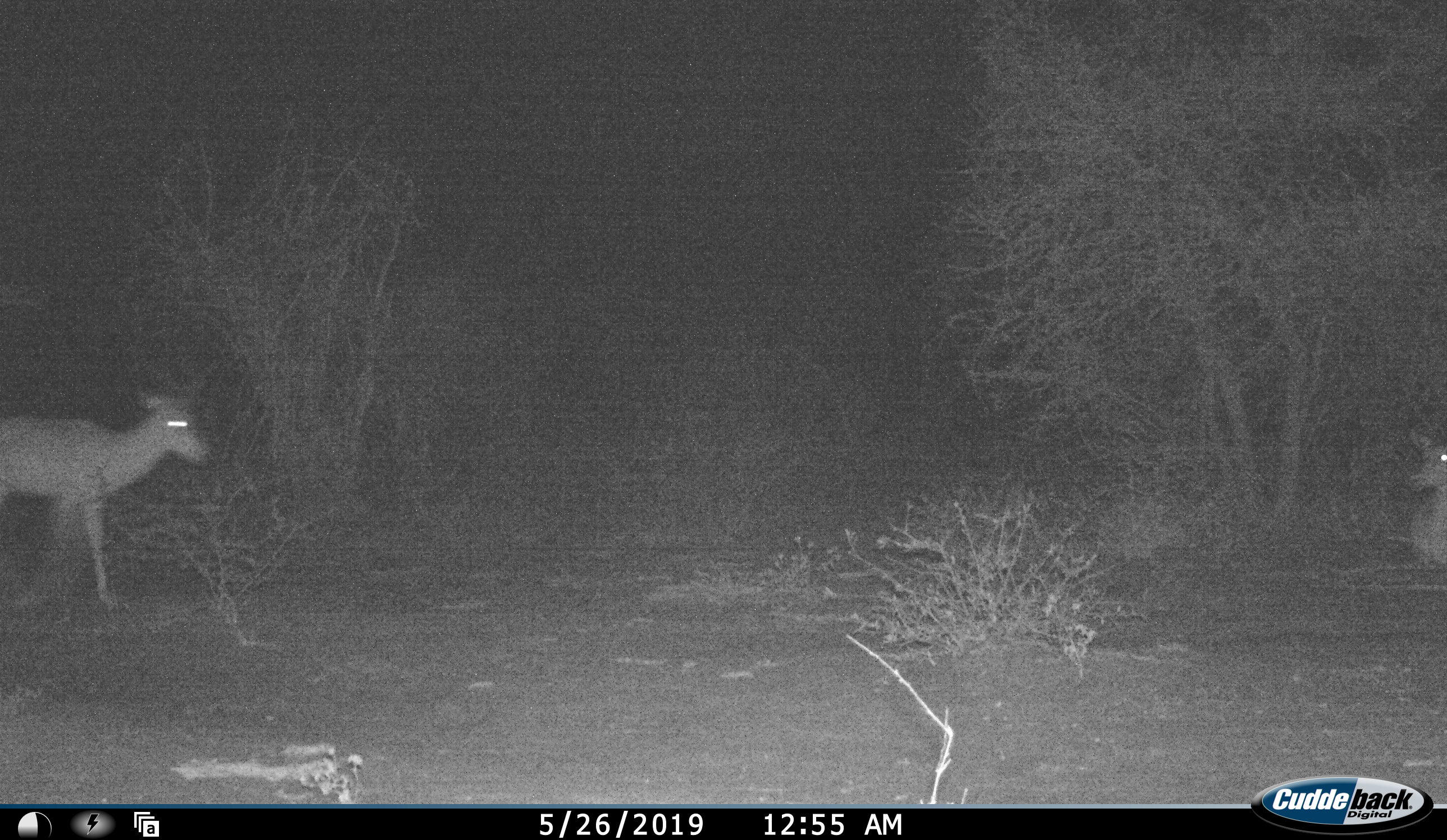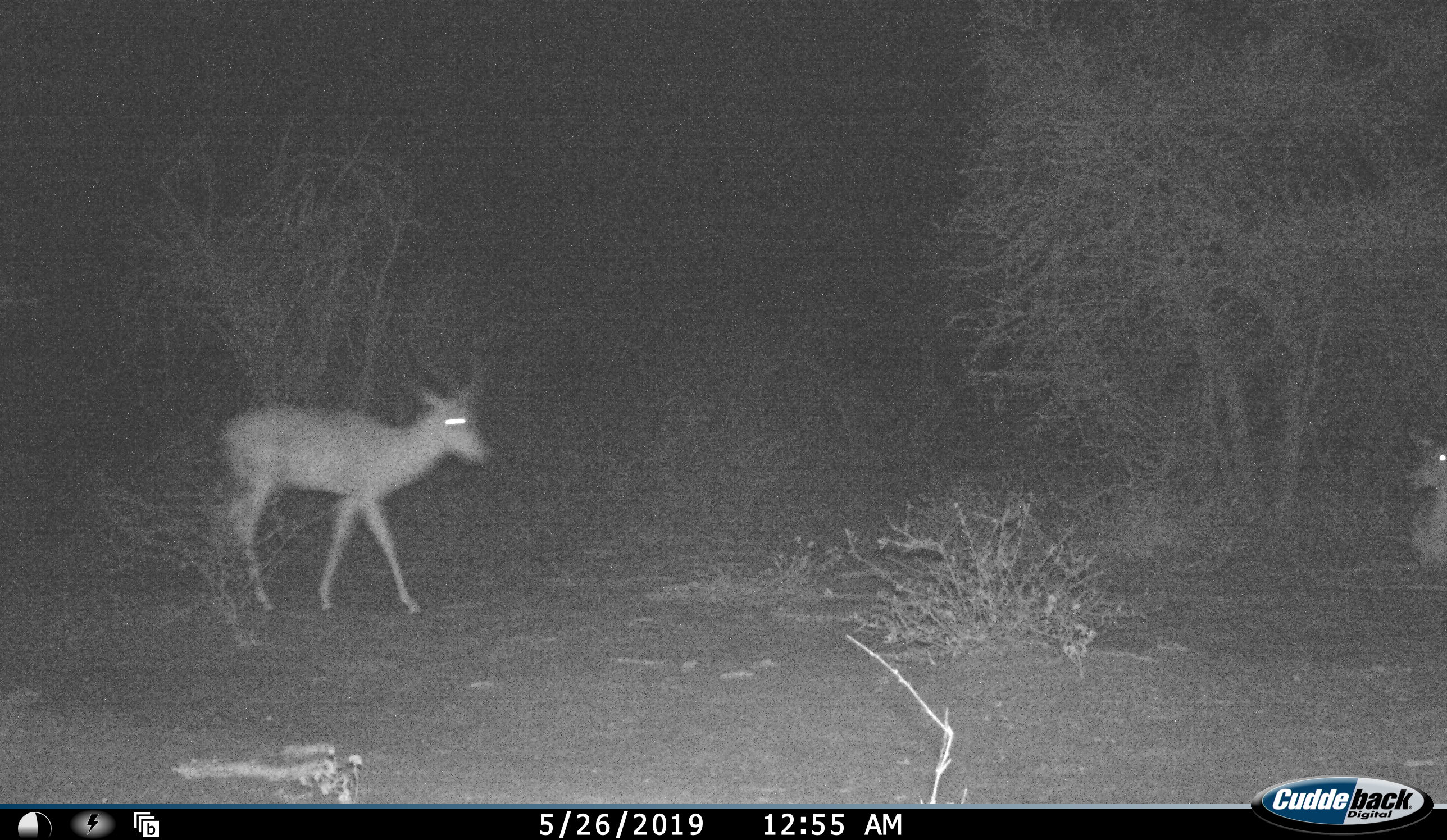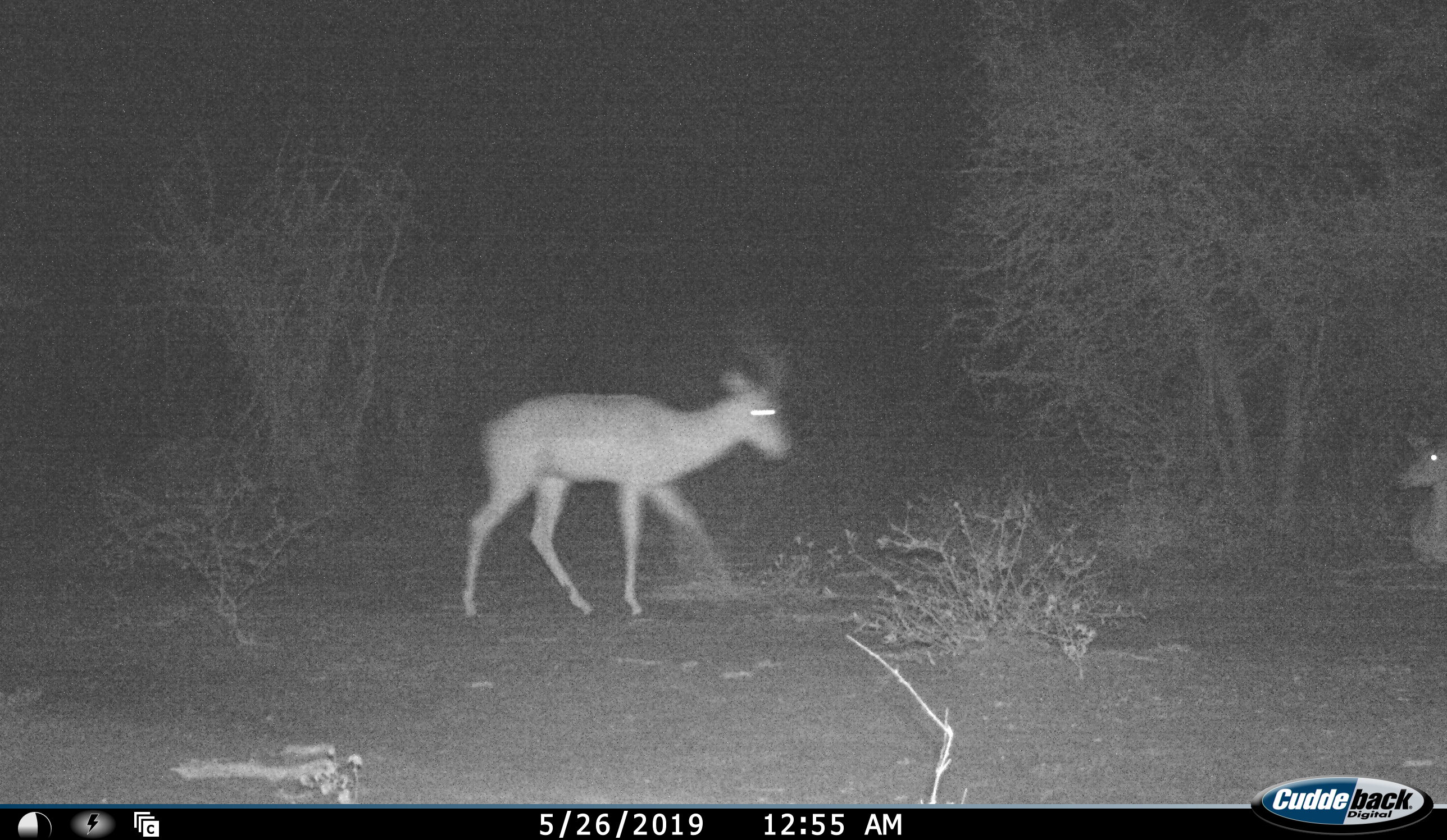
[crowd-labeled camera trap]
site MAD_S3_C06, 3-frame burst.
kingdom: Animalia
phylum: Chordata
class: Mammalia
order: Artiodactyla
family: Bovidae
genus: Aepyceros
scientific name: Aepyceros melampus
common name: impala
Impala (Aepyceros melampus), count 2. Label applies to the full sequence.